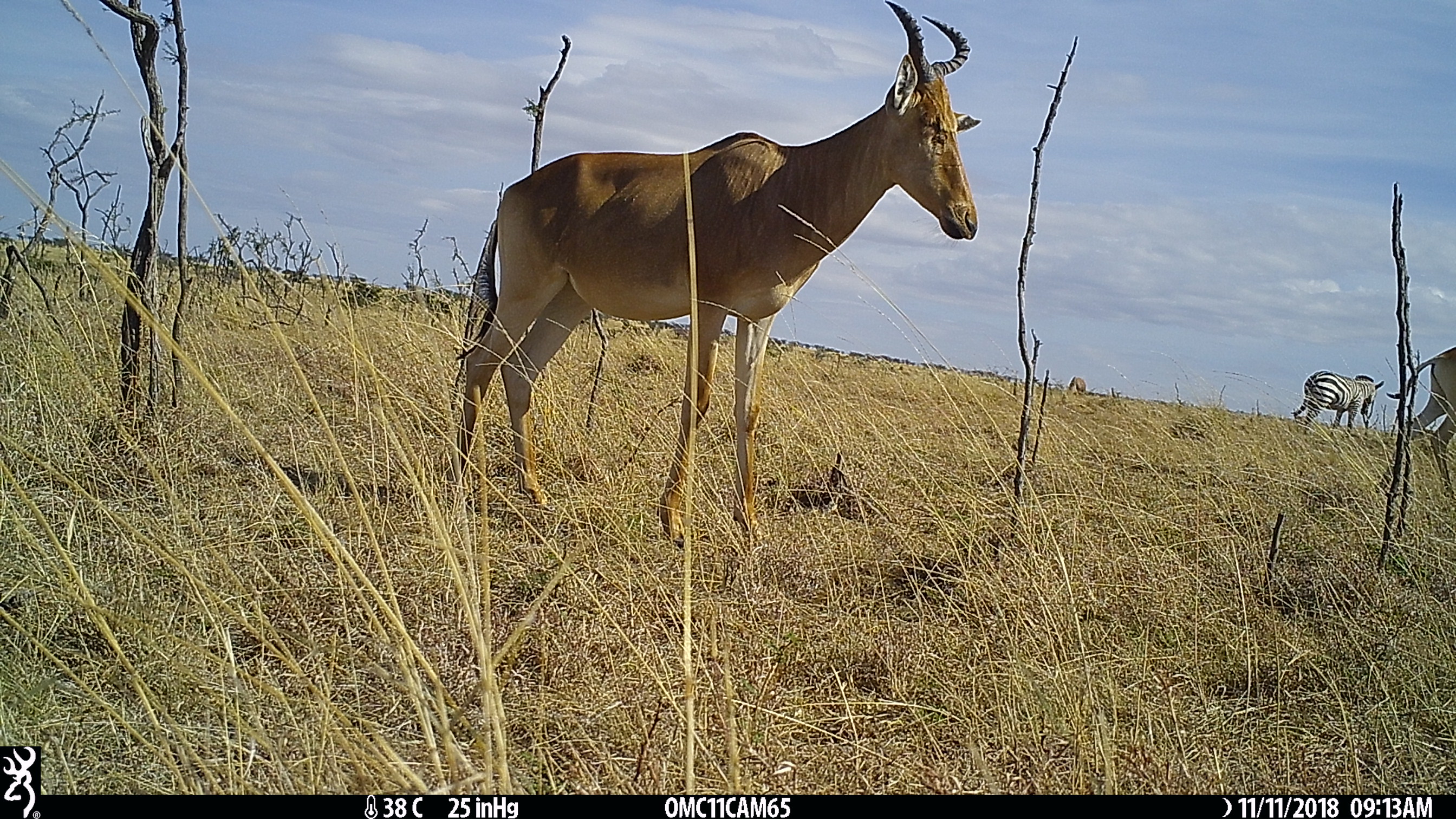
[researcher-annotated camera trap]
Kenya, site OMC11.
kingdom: Animalia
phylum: Chordata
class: Mammalia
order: Artiodactyla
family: Bovidae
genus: Alcelaphus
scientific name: Alcelaphus buselaphus cokii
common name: coke's hartebeest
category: hartebeest cokes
Hartebeest cokes (coke's hartebeest) (Alcelaphus buselaphus cokii).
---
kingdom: Animalia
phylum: Chordata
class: Mammalia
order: Perissodactyla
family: Equidae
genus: Equus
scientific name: Equus quagga burchellii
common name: burchell's zebra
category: zebra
Zebra (burchell's zebra) (Equus quagga burchellii).